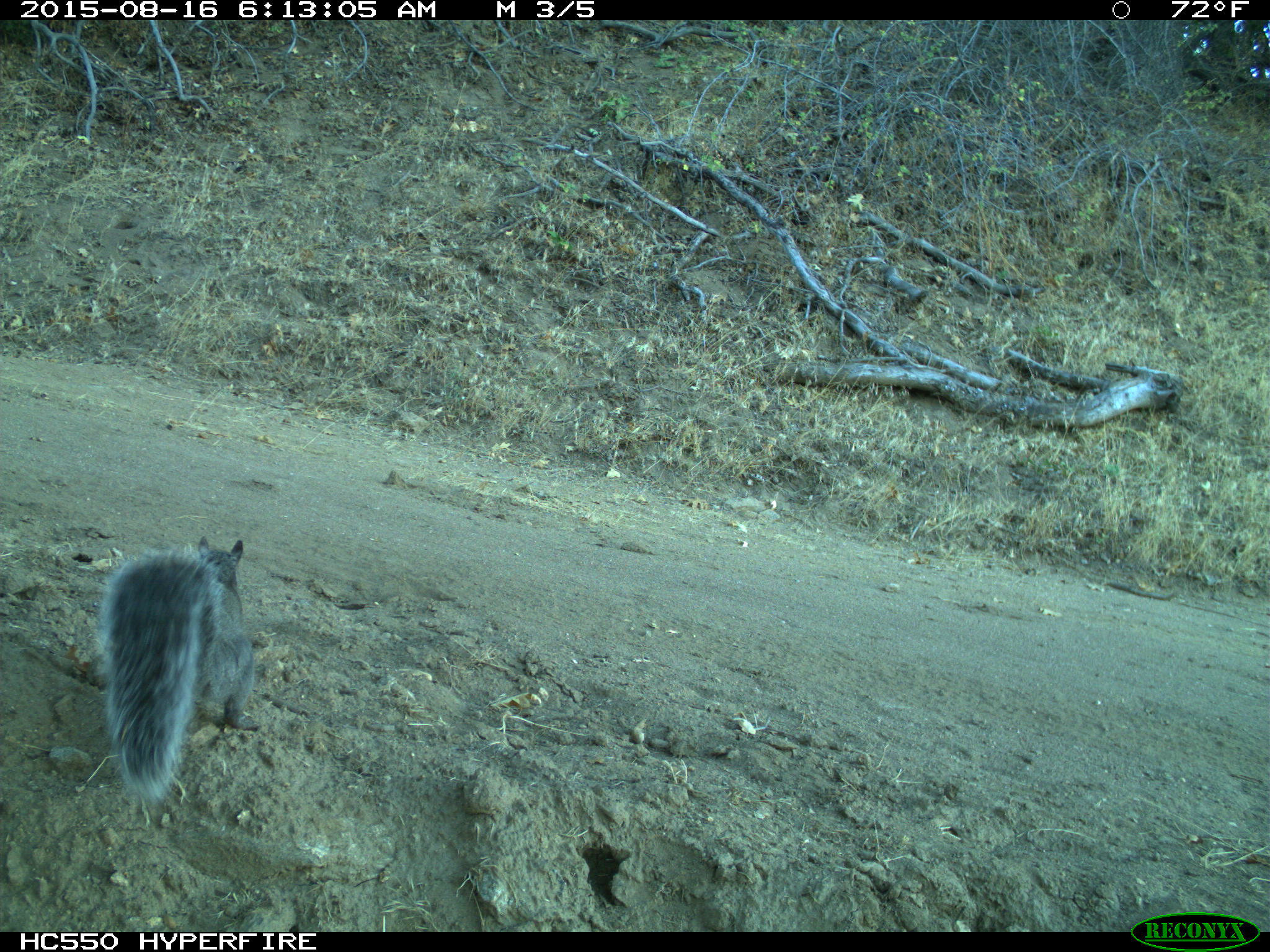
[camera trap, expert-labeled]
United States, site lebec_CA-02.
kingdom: Animalia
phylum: Chordata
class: Mammalia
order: Rodentia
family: Sciuridae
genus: Sciurus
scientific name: Sciurus carolinensis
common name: eastern gray squirrel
Sciurus carolinensis (eastern gray squirrel).